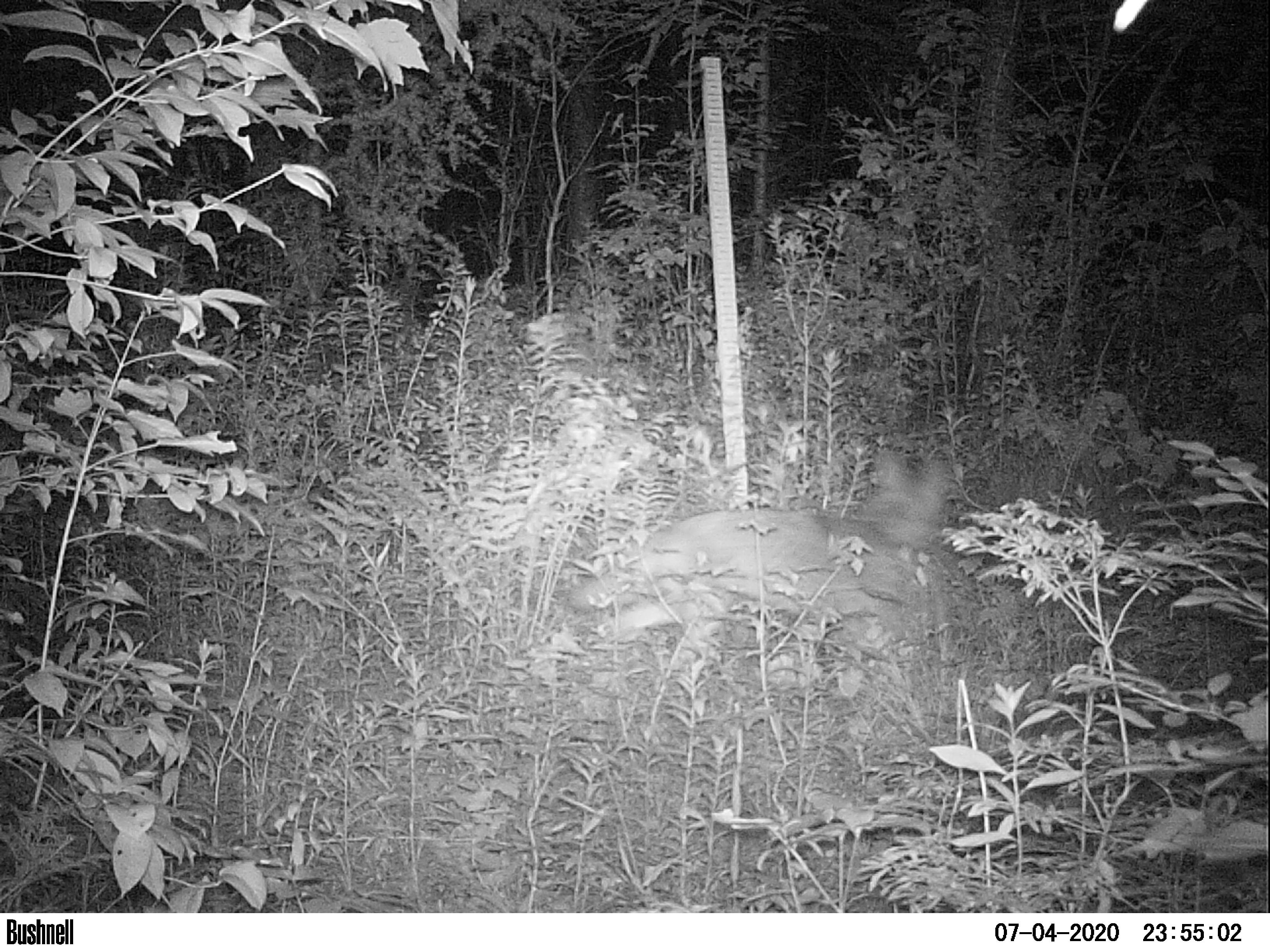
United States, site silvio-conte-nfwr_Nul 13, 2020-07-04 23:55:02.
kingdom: Animalia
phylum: Chordata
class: Mammalia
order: Carnivora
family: Canidae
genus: Canis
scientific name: Canis latrans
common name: coyote